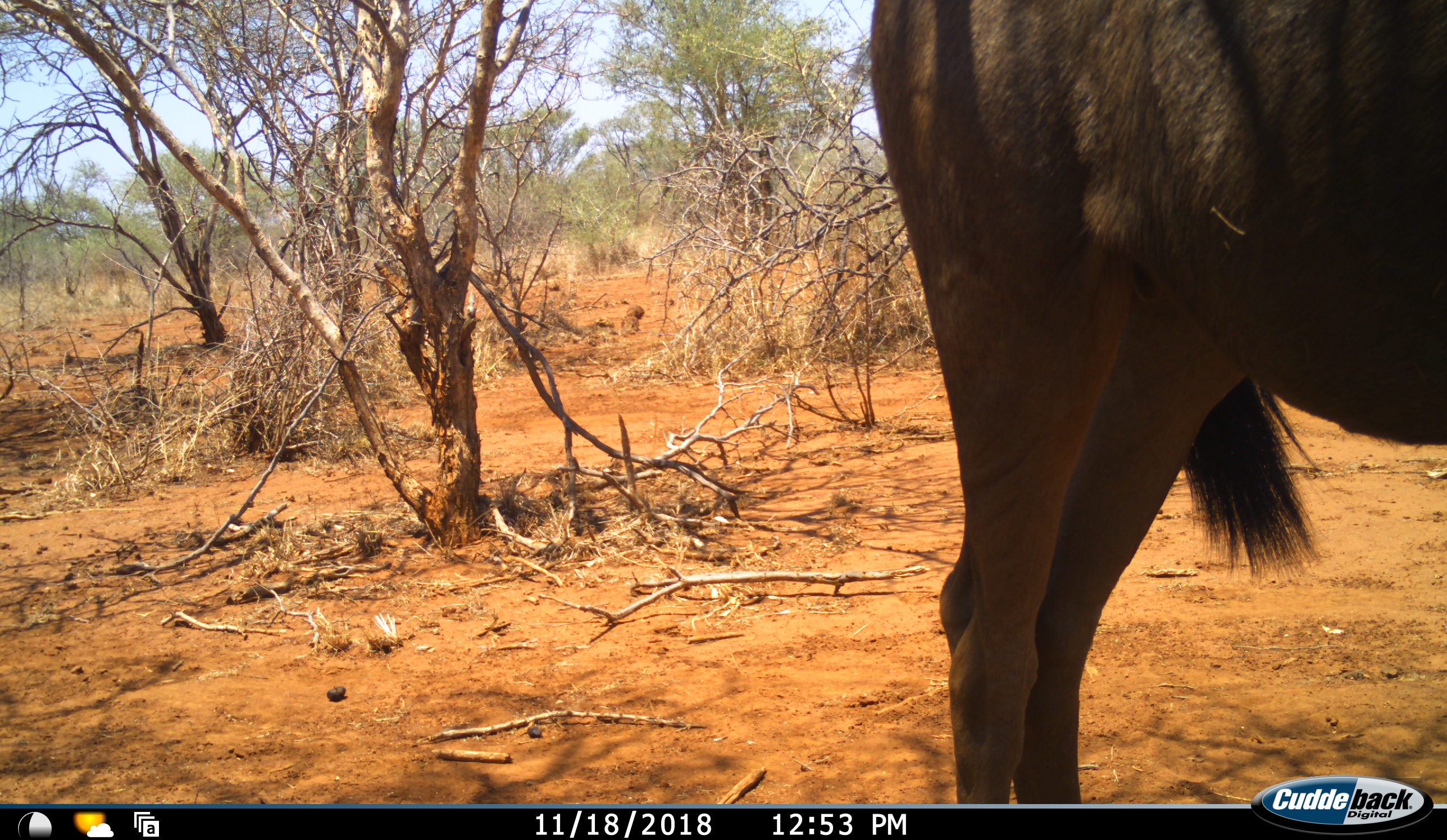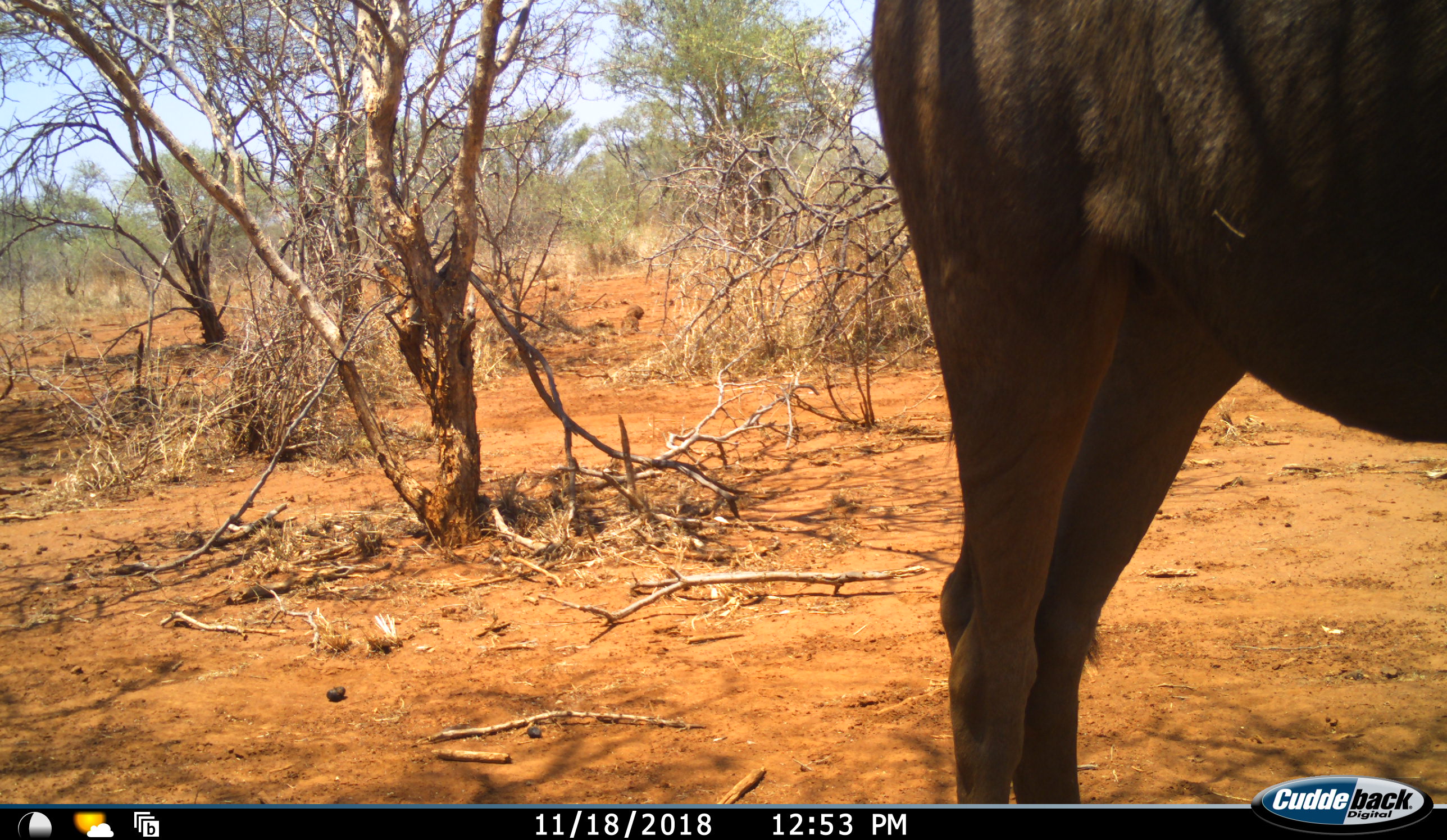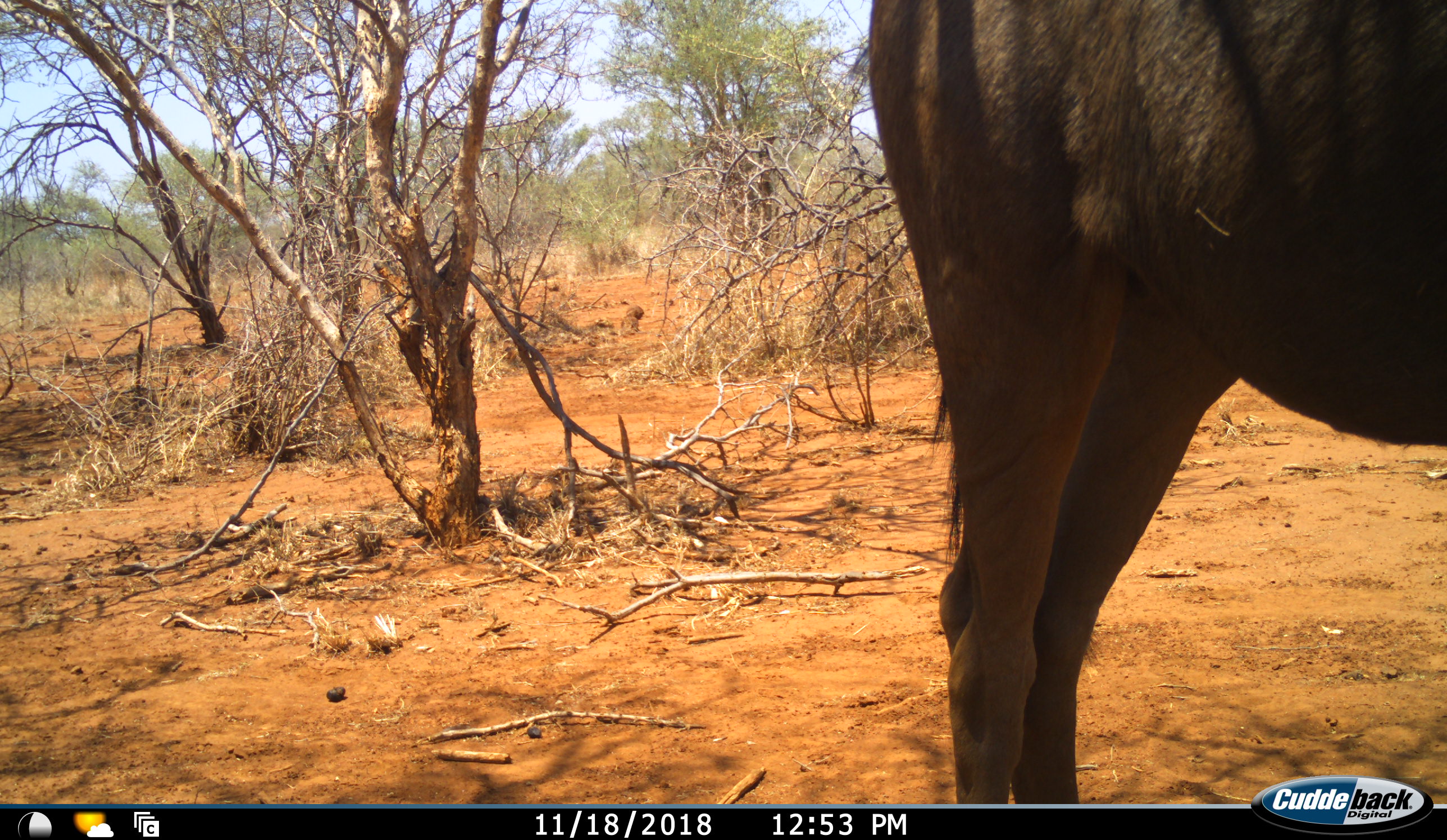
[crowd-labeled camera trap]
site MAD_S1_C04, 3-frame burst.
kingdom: Animalia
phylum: Chordata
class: Mammalia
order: Artiodactyla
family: Bovidae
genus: Connochaetes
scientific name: Connochaetes taurinus taurinus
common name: blue wildebeest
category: wildebeestblue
Wildebeestblue (blue wildebeest) (Connochaetes taurinus taurinus), count 1. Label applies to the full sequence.